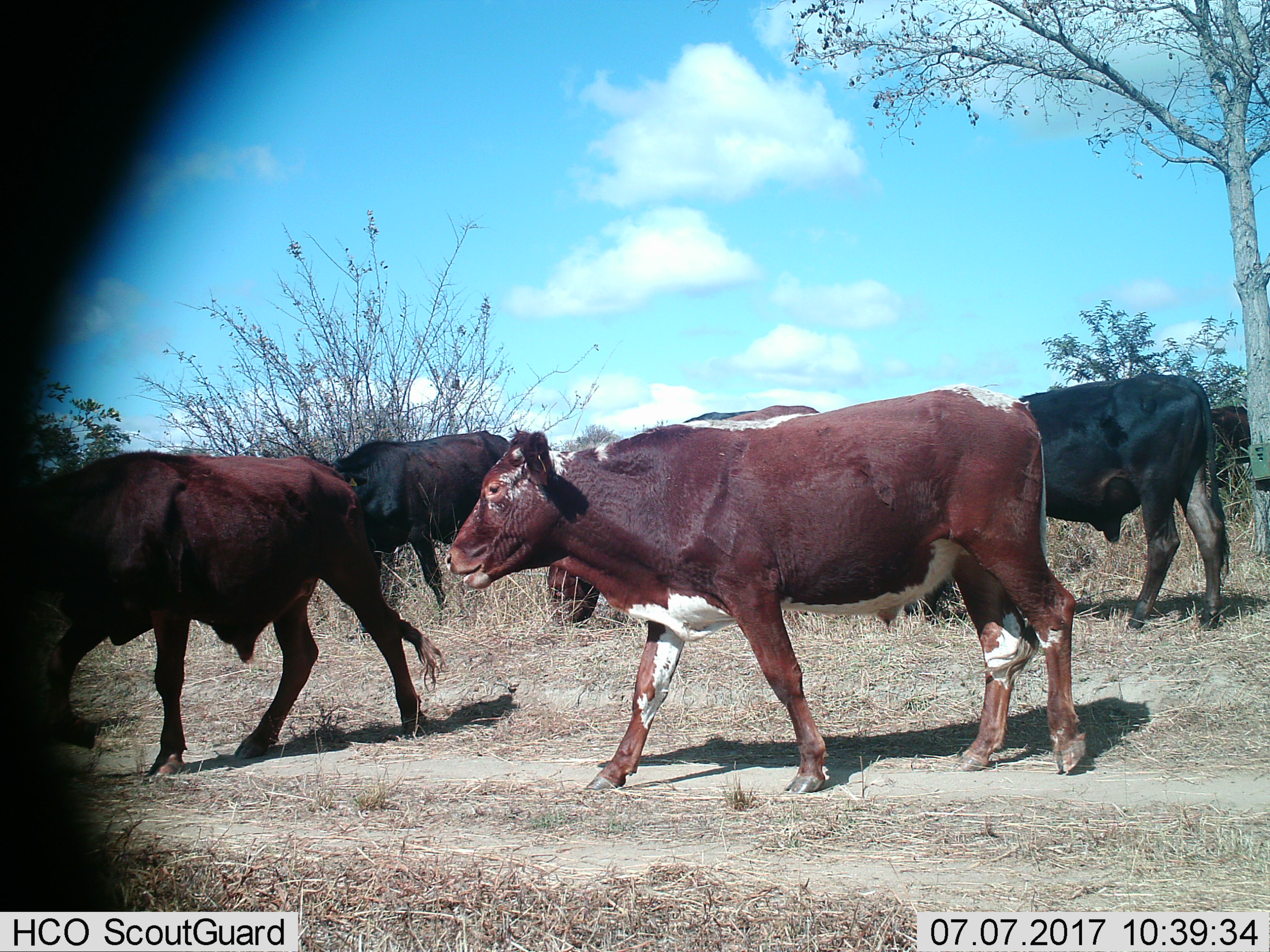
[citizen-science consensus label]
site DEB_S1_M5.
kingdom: Animalia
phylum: Chordata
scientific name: Vertebrata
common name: domestic animal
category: domesticanimal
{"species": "domesticanimal (domestic animal) (Vertebrata)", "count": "7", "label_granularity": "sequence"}